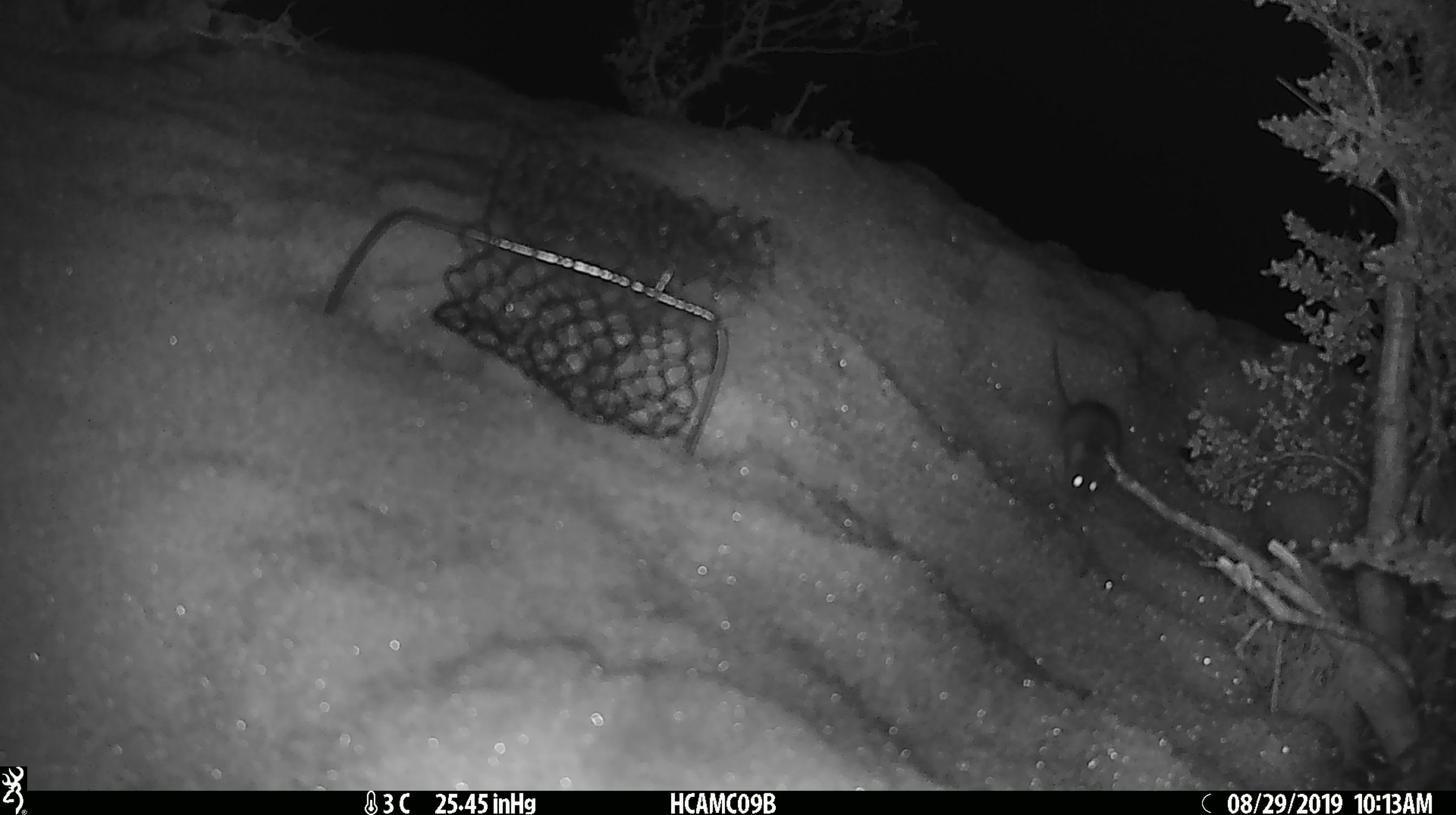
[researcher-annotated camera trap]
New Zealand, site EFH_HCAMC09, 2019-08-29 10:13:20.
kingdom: Animalia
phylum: Chordata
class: Mammalia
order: Rodentia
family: Muridae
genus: Mus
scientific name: Mus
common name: mouse